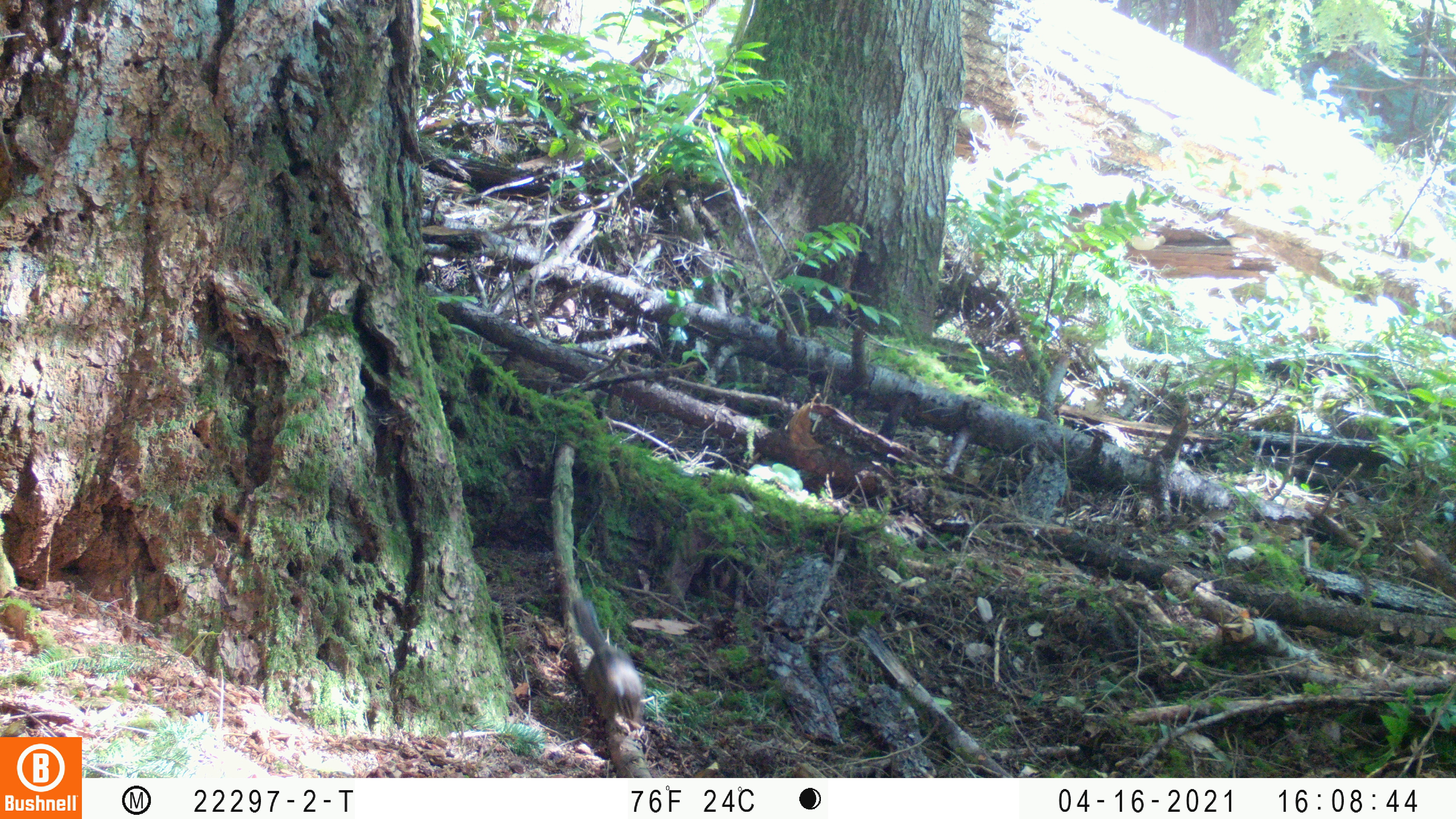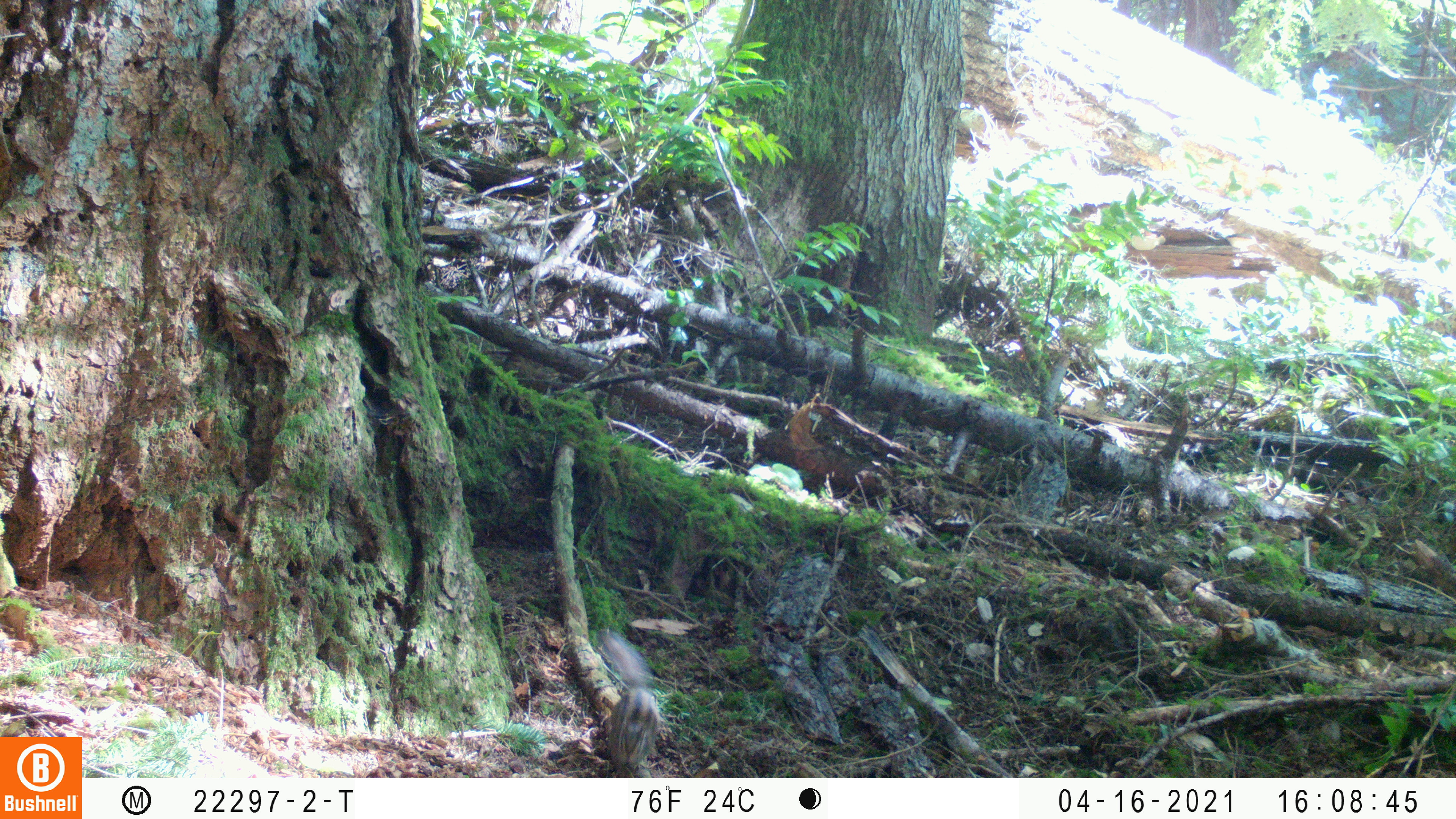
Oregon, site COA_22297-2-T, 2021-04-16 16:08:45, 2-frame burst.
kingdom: Animalia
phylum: Chordata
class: Mammalia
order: Rodentia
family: Sciuridae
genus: Neotamias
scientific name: Neotamias townsendii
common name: townsend's chipmunk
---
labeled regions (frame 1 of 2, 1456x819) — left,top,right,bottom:
townsend's chipmunk: 554,586,660,750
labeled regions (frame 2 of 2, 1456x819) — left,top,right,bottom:
townsend's chipmunk: 580,618,674,777